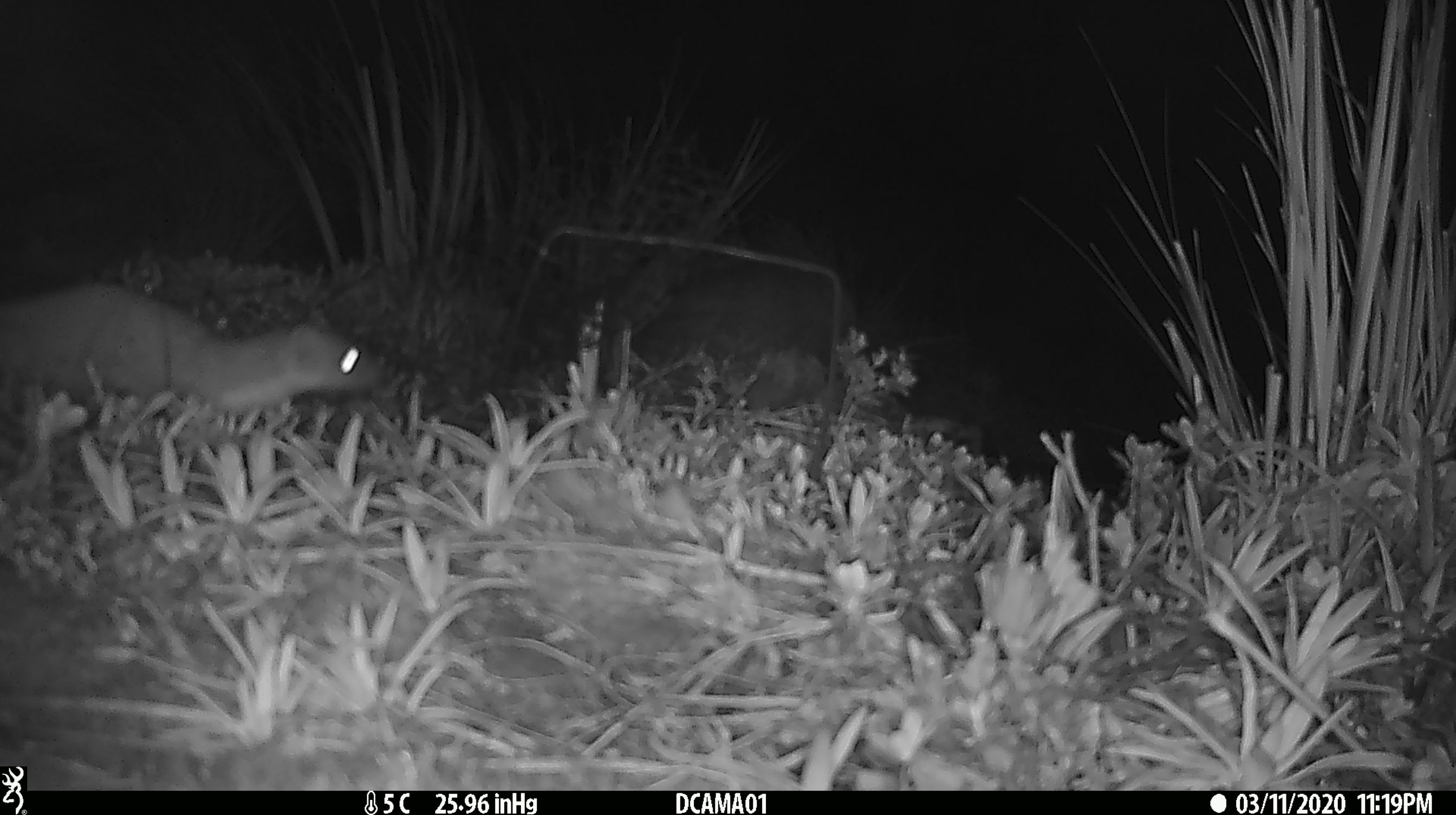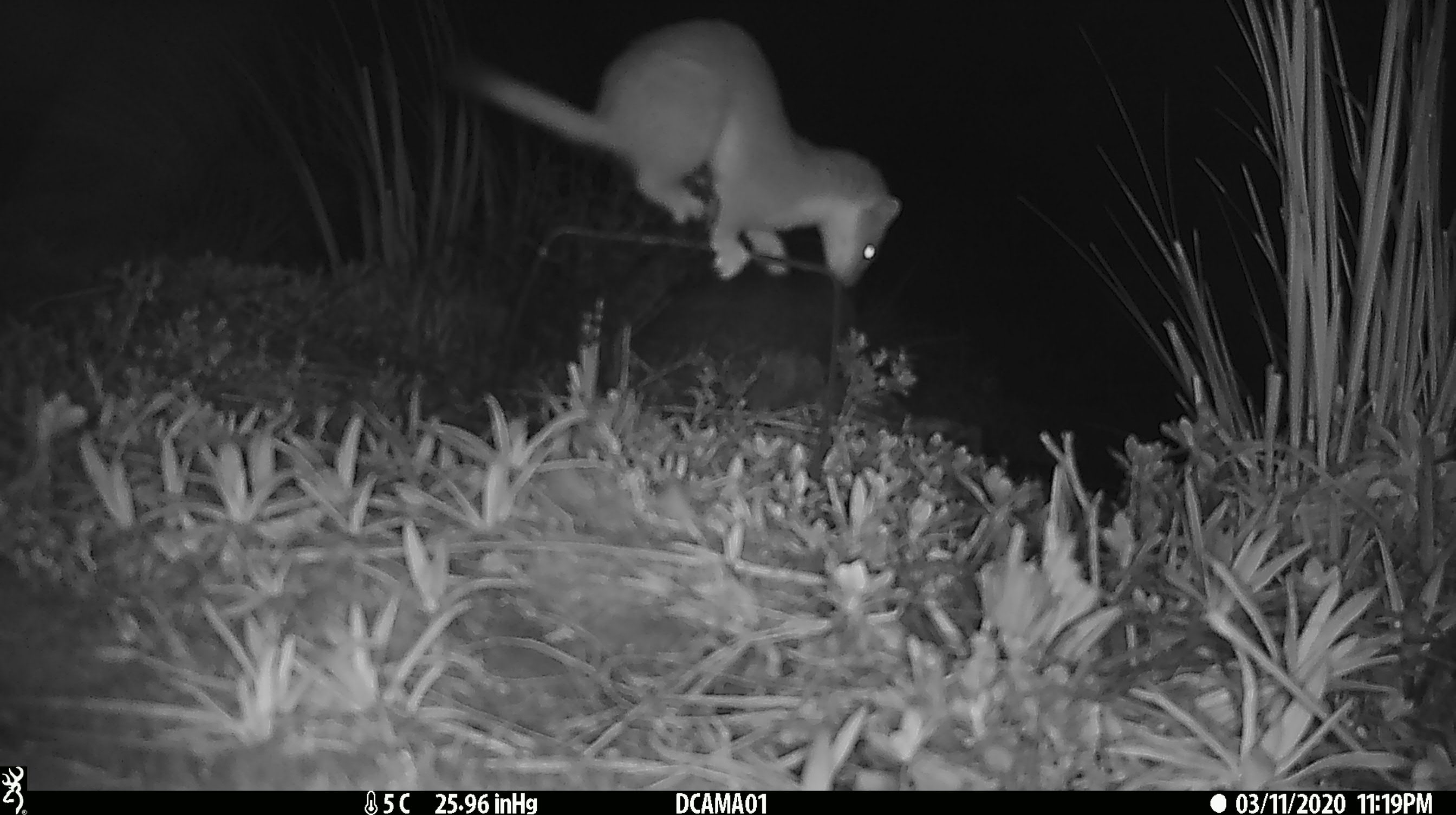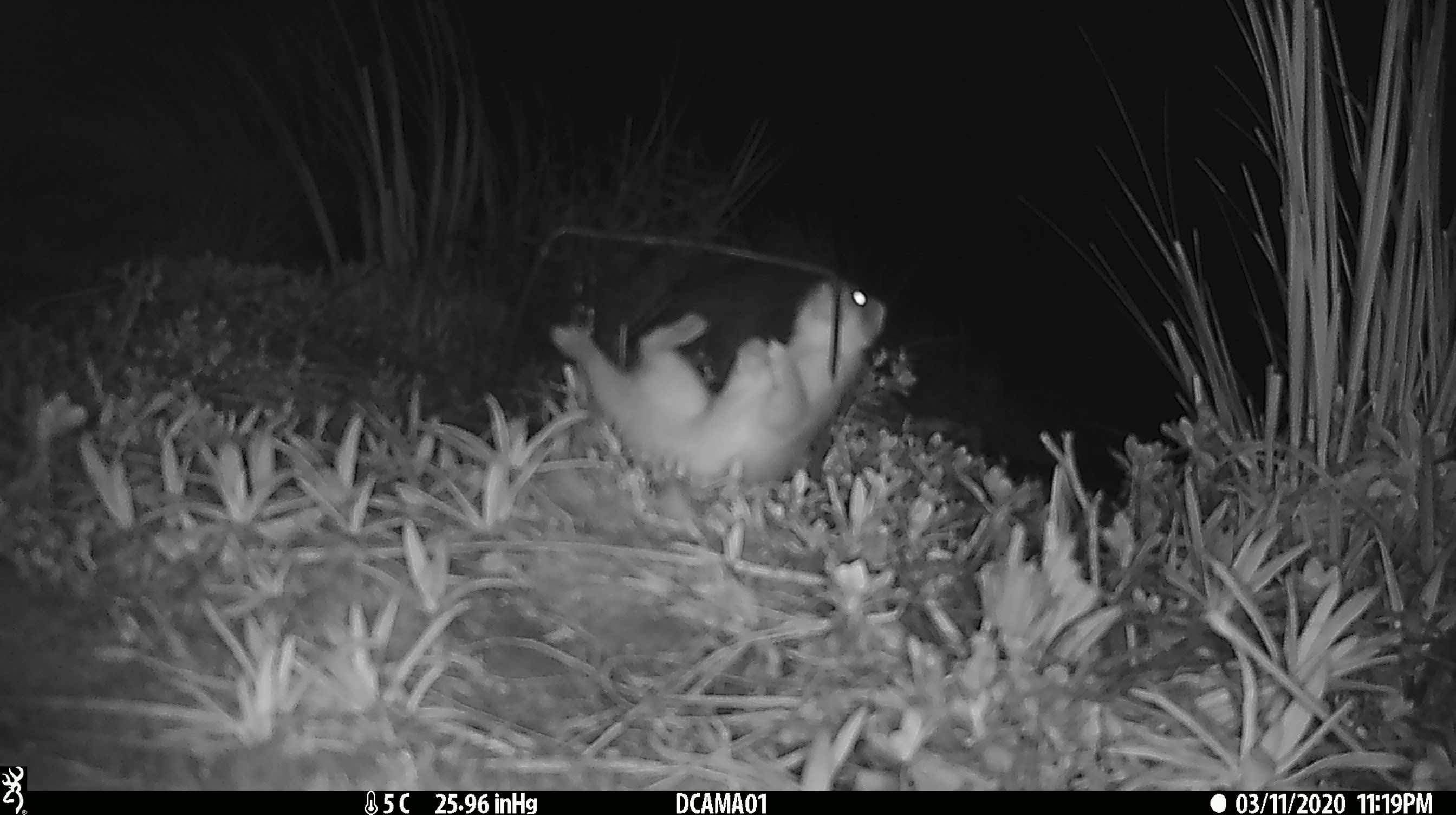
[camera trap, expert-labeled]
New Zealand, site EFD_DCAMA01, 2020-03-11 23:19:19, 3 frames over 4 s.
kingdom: Animalia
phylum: Chordata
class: Mammalia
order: Carnivora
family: Mustelidae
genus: Mustela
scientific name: Mustela erminea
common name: stoat